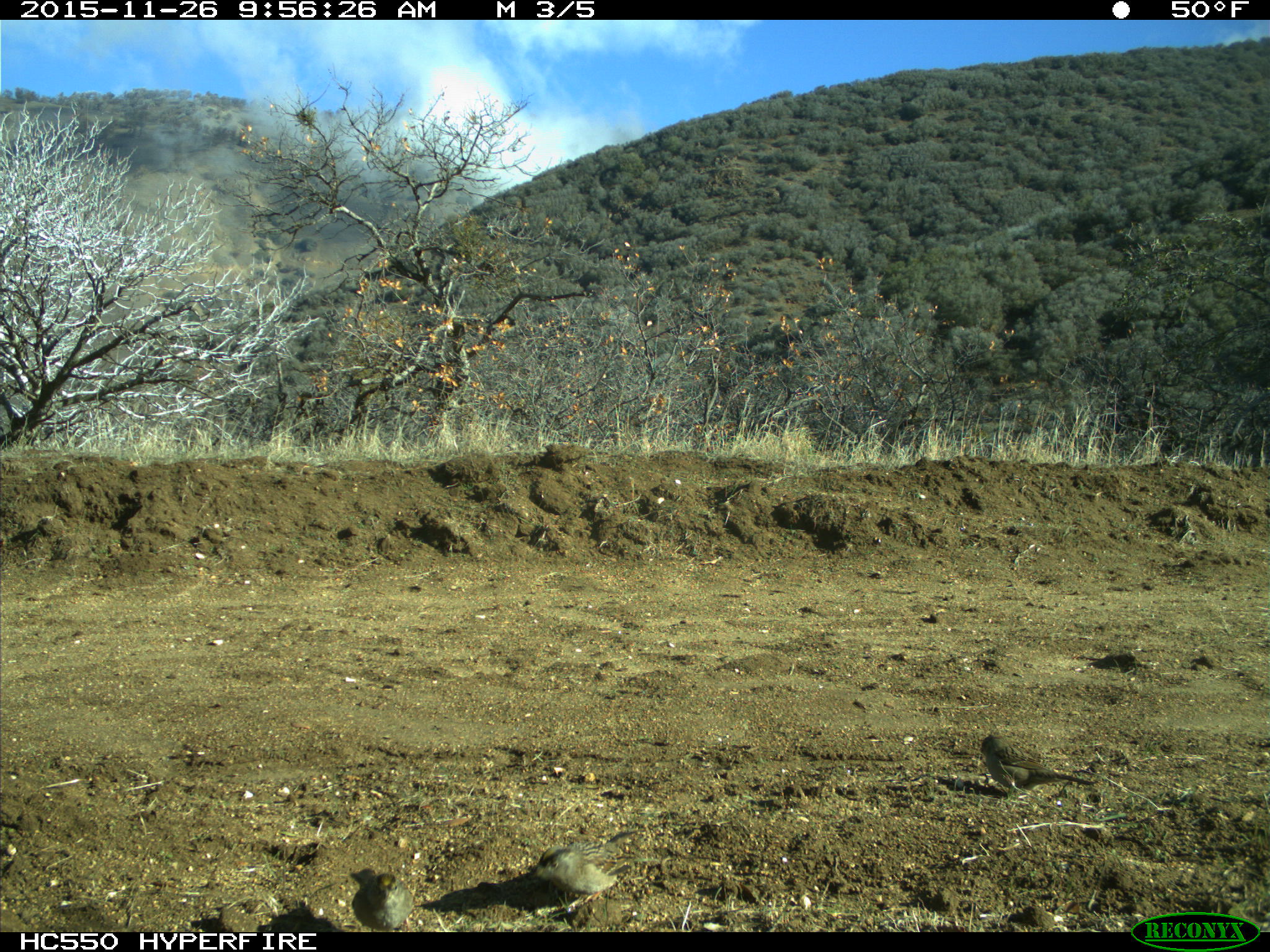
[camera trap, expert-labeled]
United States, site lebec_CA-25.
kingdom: Animalia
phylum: Chordata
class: Aves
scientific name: Aves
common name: birds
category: unidentified bird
Unidentified bird (birds) (Aves).